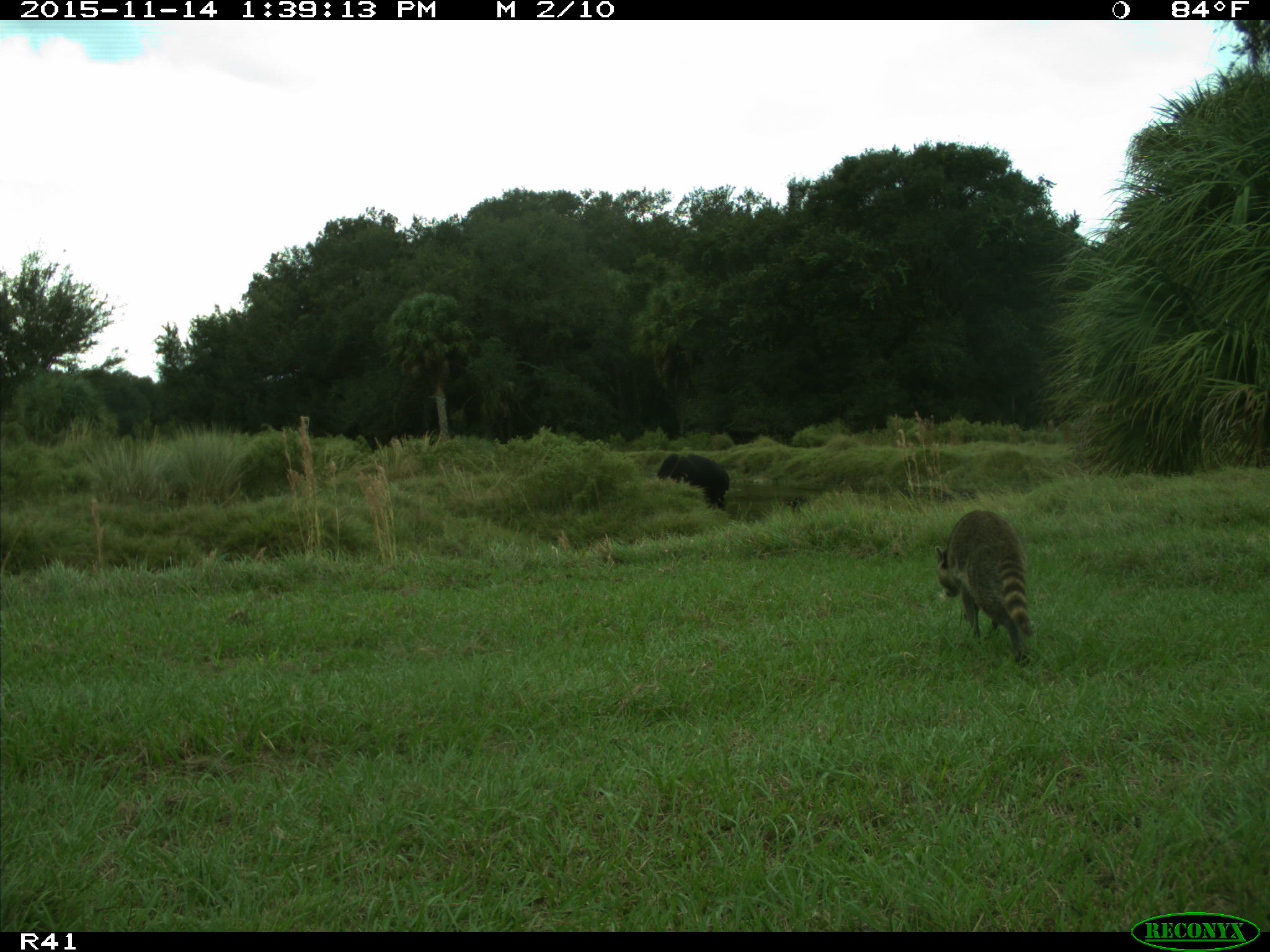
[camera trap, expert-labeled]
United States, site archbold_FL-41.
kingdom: Animalia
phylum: Chordata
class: Mammalia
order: Artiodactyla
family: Bovidae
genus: Bos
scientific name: Bos taurus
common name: domestic cow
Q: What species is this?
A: Bos taurus (domestic cow).